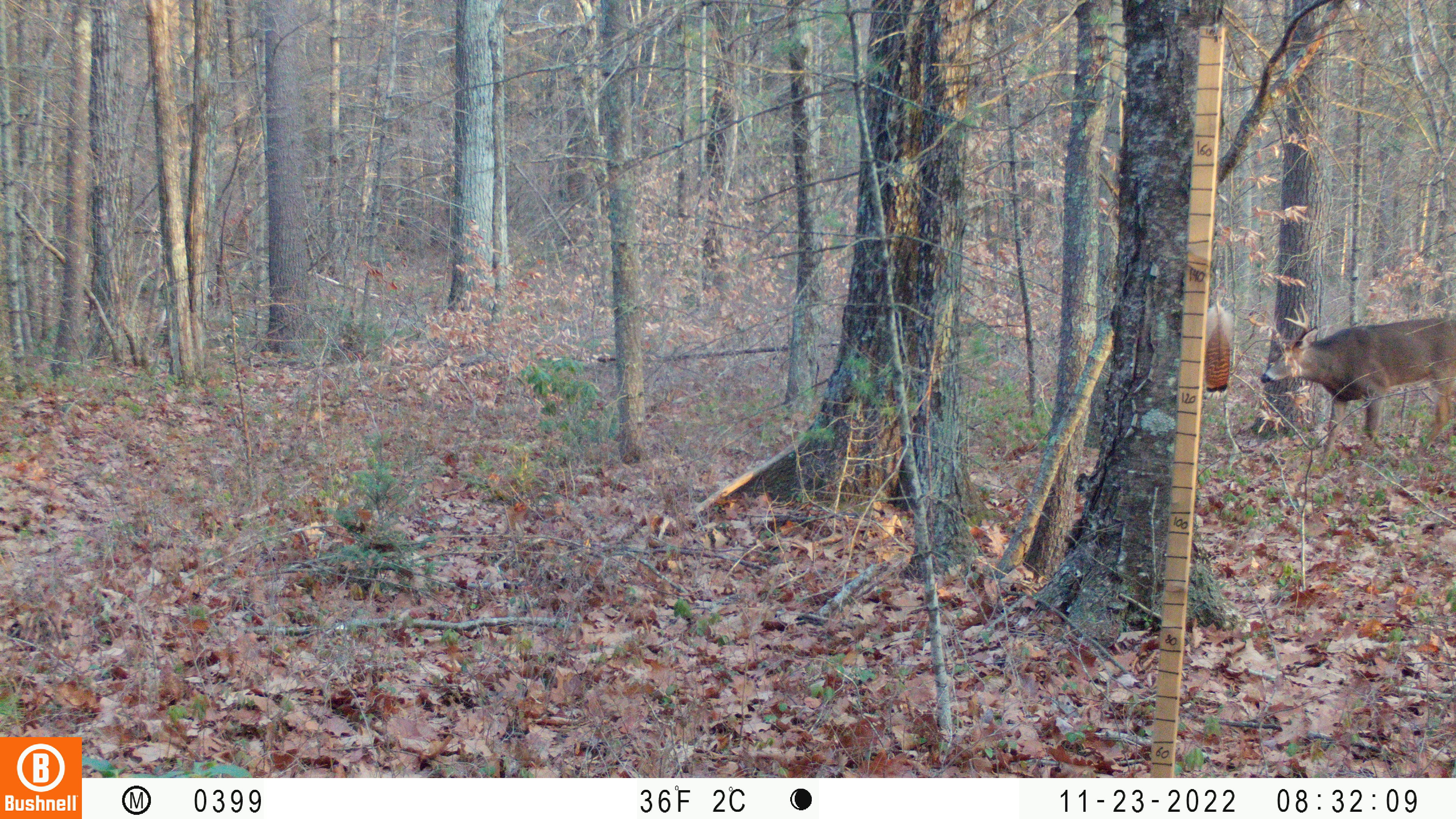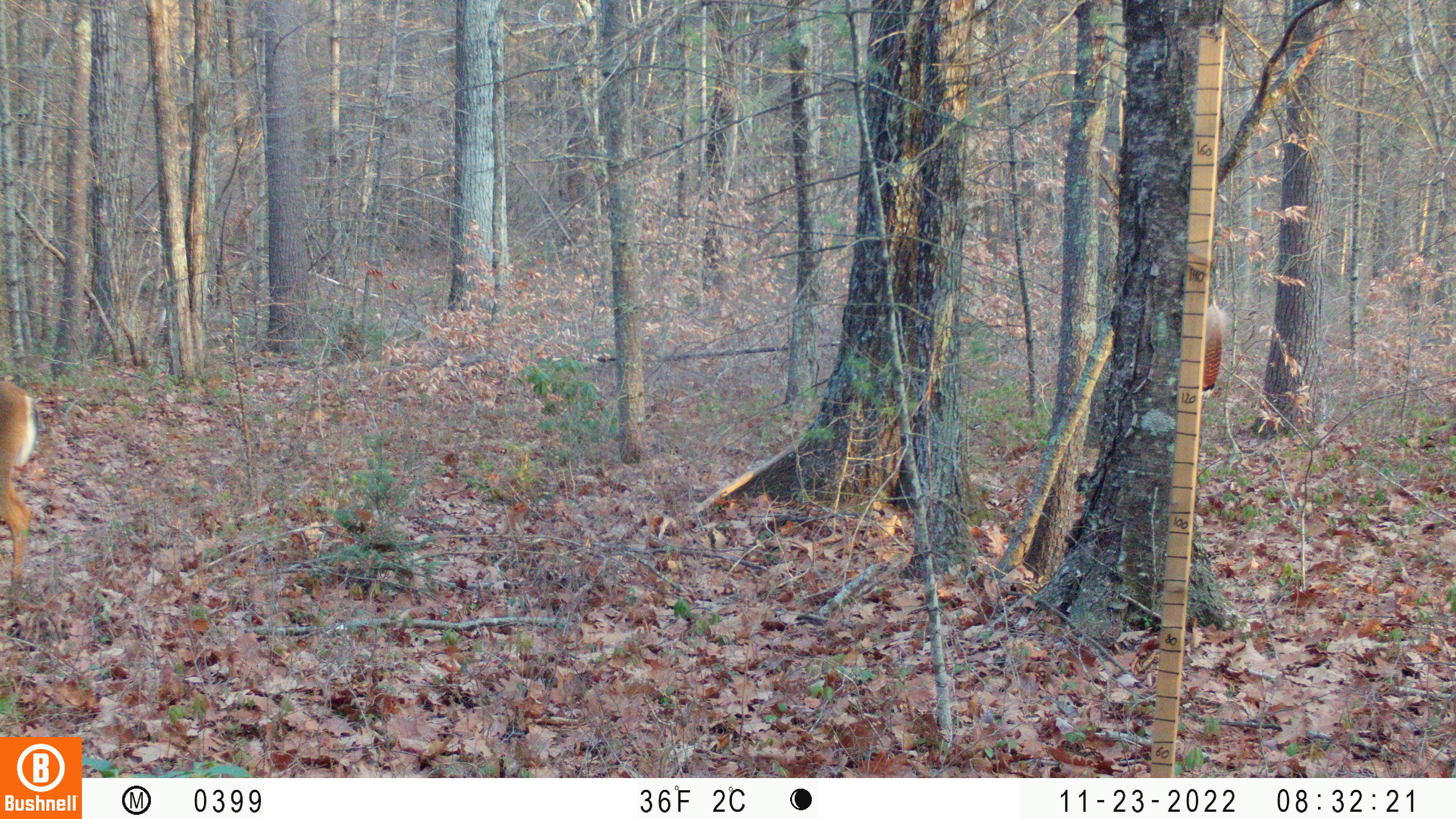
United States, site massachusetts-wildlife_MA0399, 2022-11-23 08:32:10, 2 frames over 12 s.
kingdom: Animalia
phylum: Chordata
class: Mammalia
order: Artiodactyla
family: Cervidae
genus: Odocoileus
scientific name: Odocoileus virginianus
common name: white-tailed deer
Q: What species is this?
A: White-tailed deer (Odocoileus virginianus).